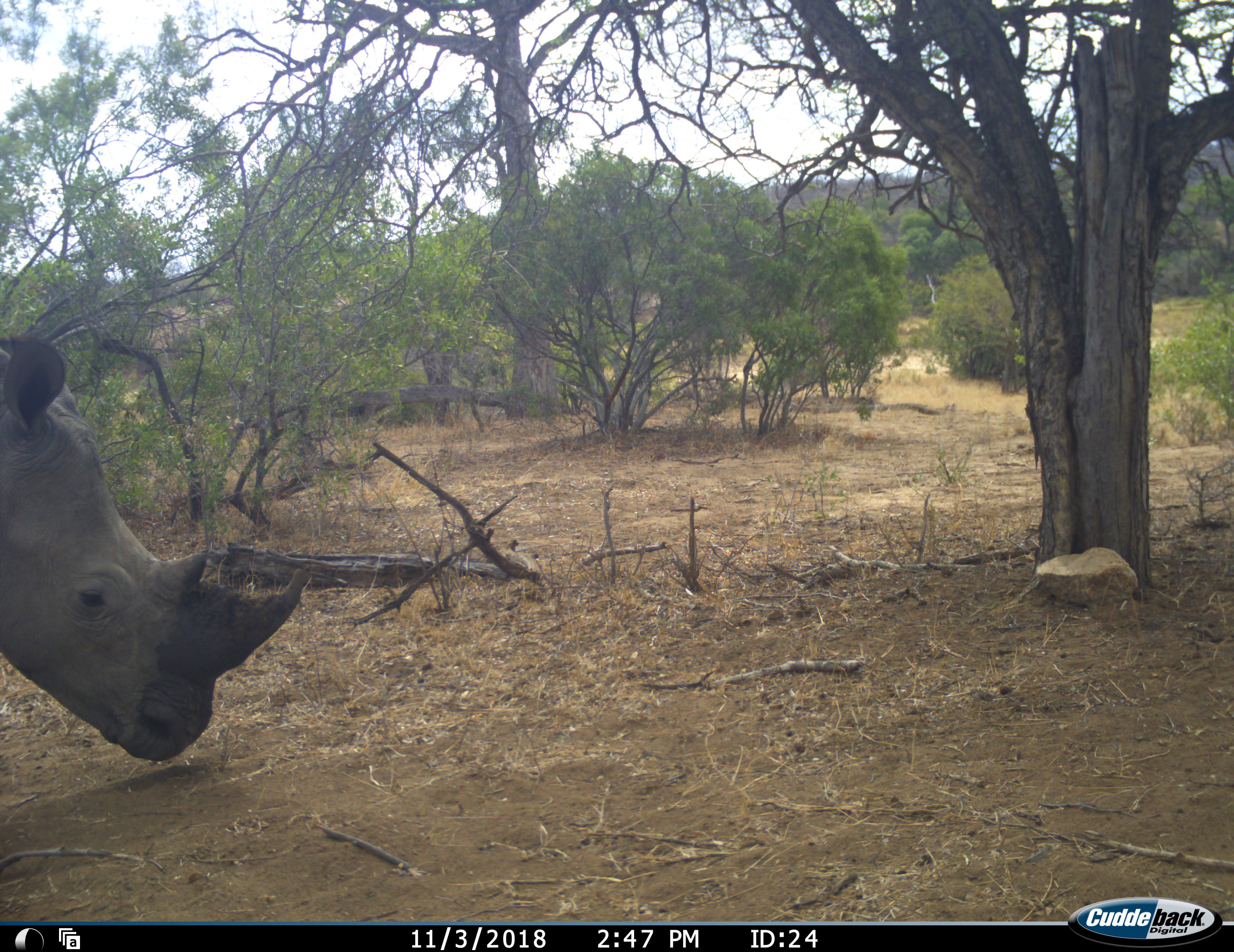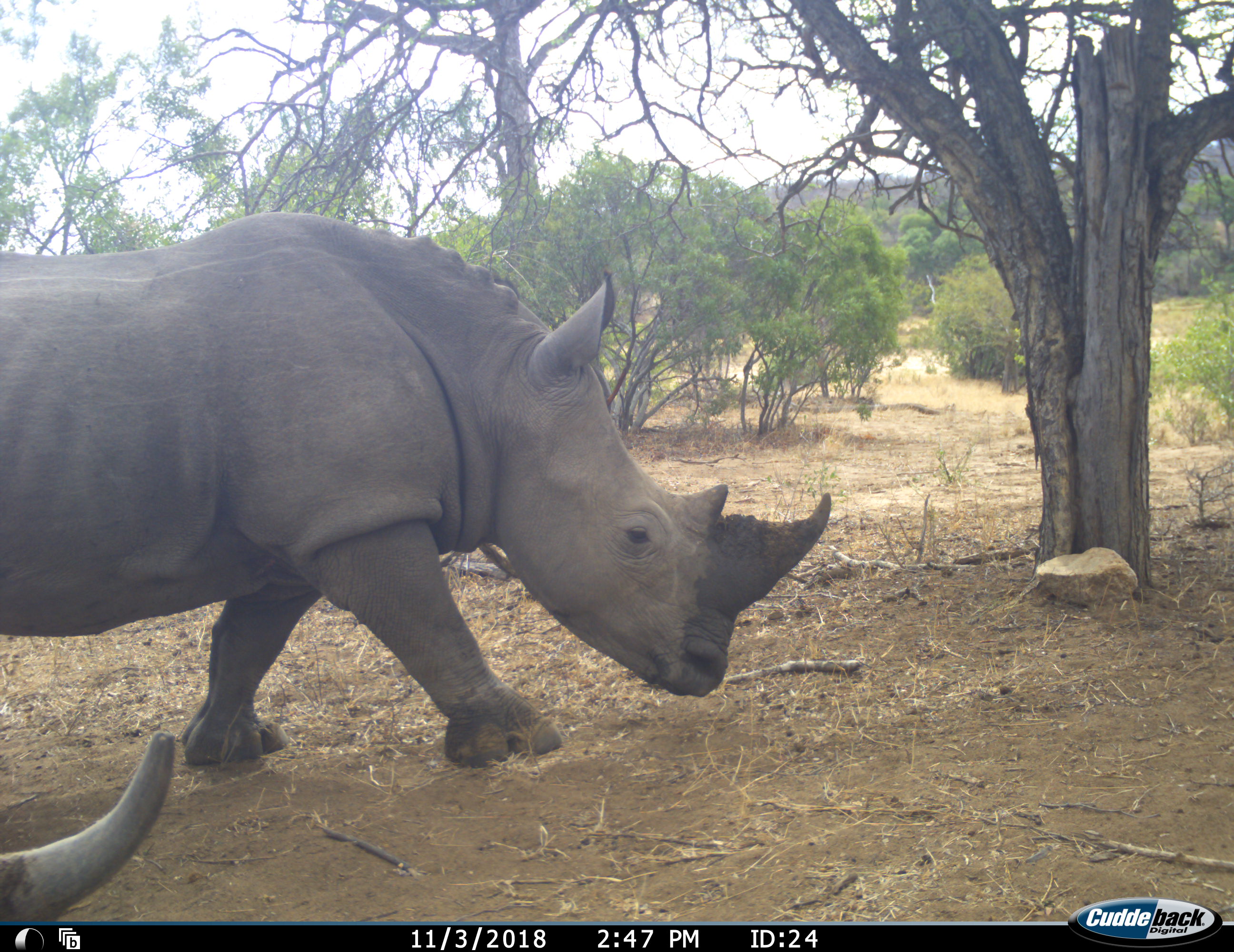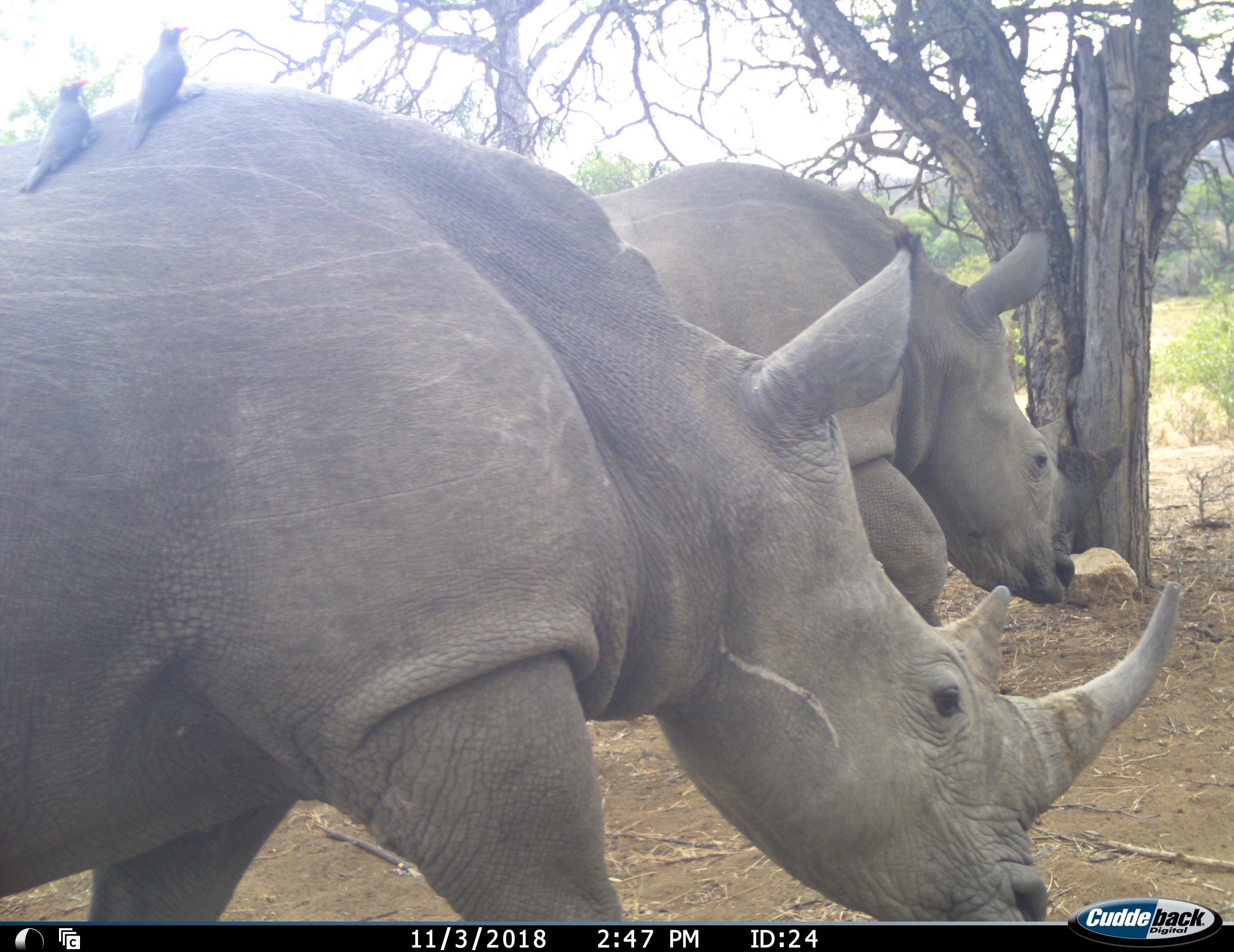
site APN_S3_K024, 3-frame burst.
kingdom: Animalia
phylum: Chordata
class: Mammalia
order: Perissodactyla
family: Rhinocerotidae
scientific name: Rhinocerotidae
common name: unknown rhinoceros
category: rhinocerosunknown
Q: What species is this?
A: Rhinocerosunknown (unknown rhinoceros) (Rhinocerotidae).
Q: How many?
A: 2.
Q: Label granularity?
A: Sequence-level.